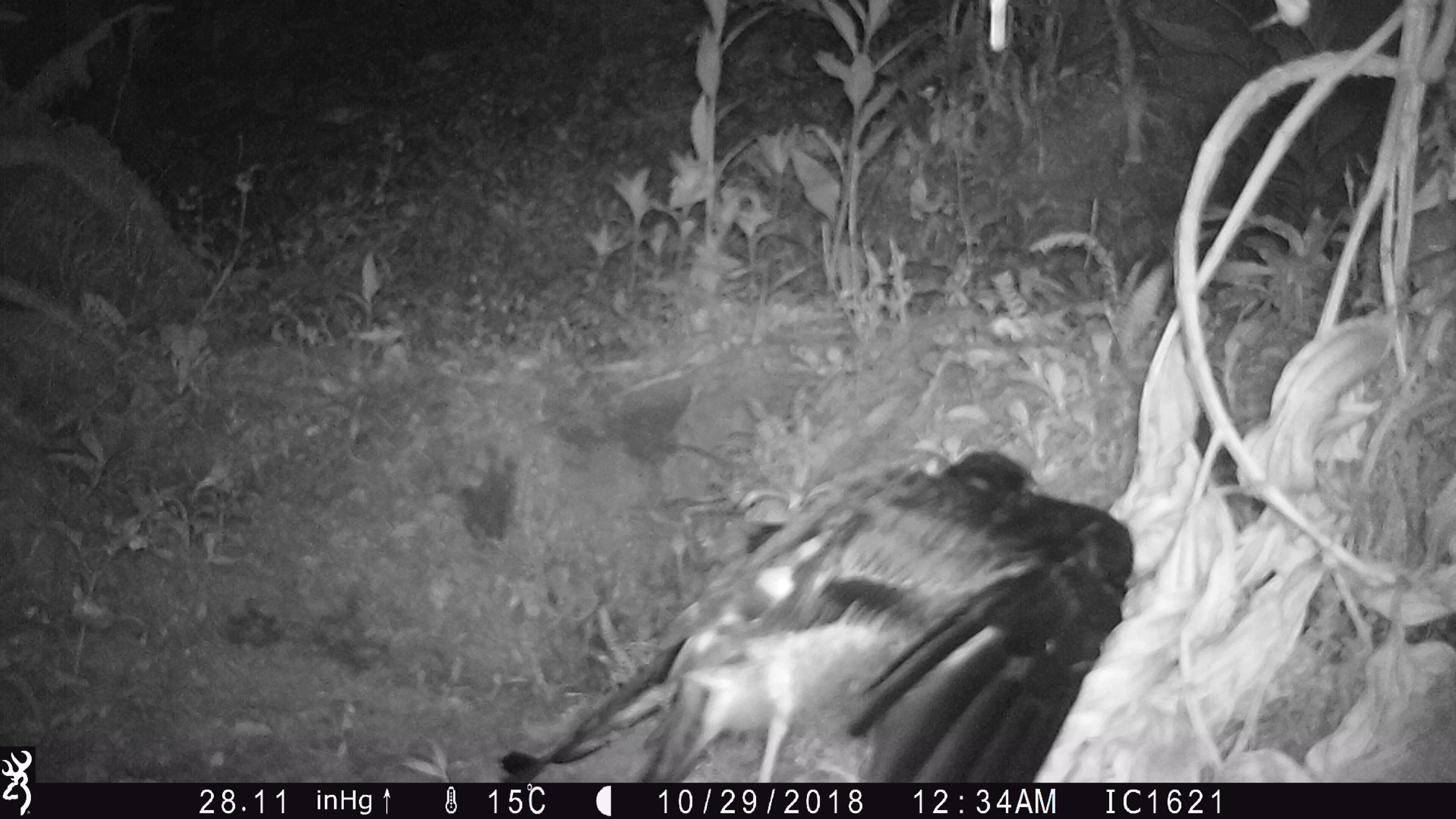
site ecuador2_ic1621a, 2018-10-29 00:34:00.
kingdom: Animalia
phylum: Chordata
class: Aves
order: Procellariiformes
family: Procellariidae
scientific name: Procellariidae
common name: petrel chick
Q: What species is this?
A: Petrel chick (Procellariidae).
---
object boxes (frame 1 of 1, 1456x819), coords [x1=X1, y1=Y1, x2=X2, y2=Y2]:
petrel chick: [x1=501, y1=443, x2=1137, y2=790]